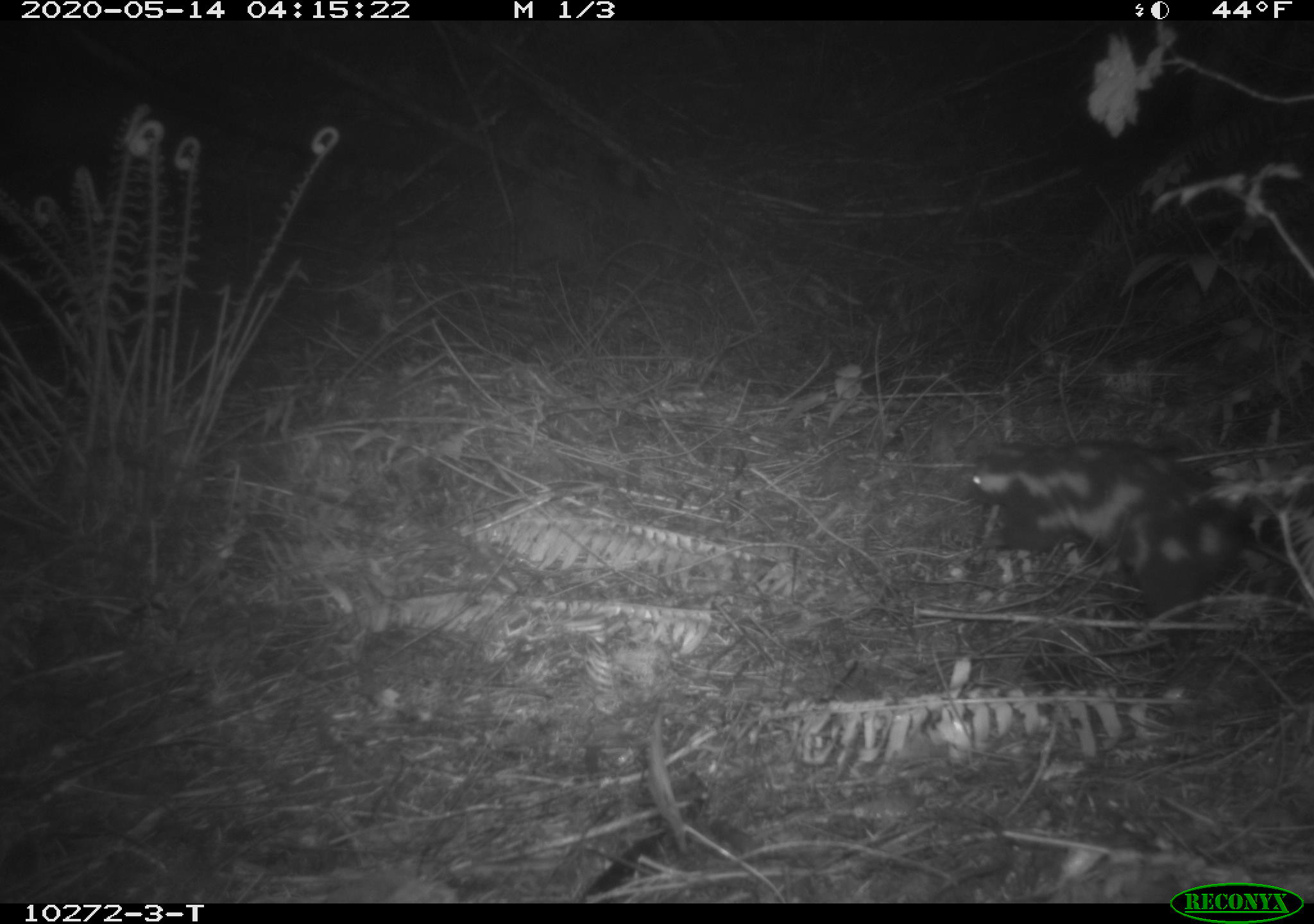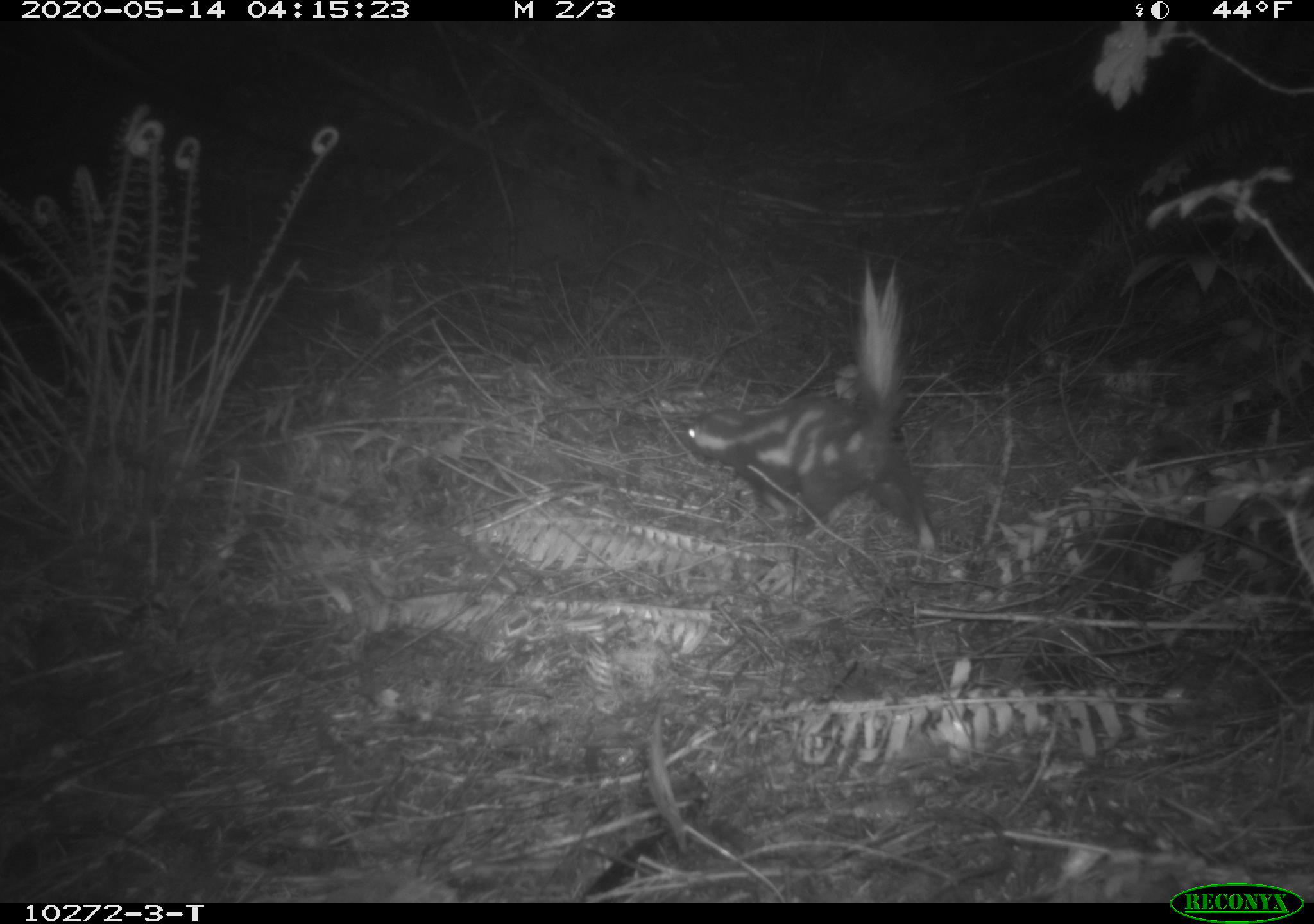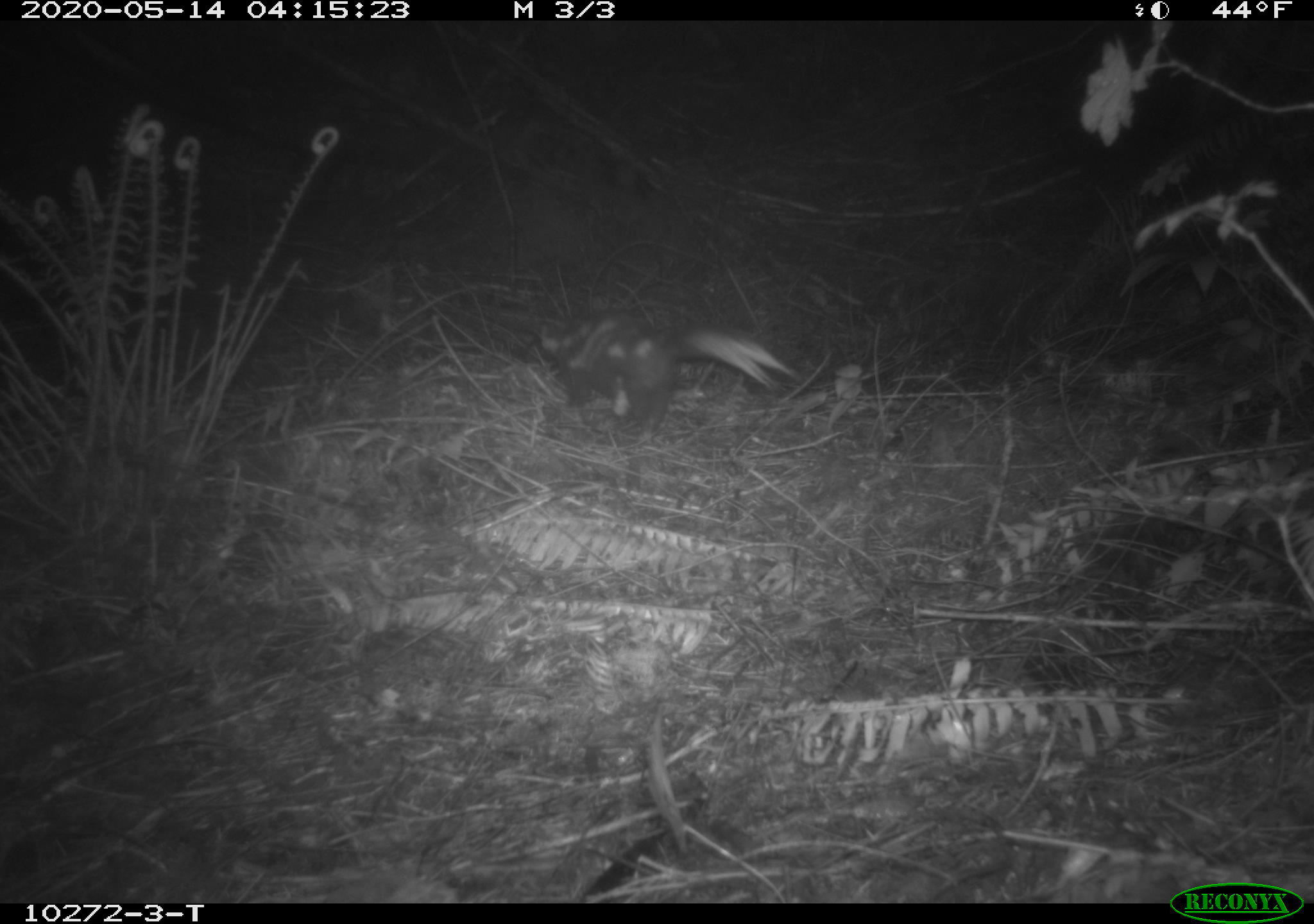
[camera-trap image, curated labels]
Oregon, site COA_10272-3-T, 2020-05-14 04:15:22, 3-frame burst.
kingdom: Animalia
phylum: Chordata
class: Mammalia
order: Carnivora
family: Mephitidae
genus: Spilogale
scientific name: Spilogale gracilis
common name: western spotted skunk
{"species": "western spotted skunk (Spilogale gracilis)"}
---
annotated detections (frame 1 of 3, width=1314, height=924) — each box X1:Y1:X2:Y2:
western spotted skunk: 954:420:1283:627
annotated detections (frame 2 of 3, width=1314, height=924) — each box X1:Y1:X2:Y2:
western spotted skunk: 672:255:958:570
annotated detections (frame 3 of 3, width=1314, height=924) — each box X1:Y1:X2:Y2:
western spotted skunk: 529:306:799:436